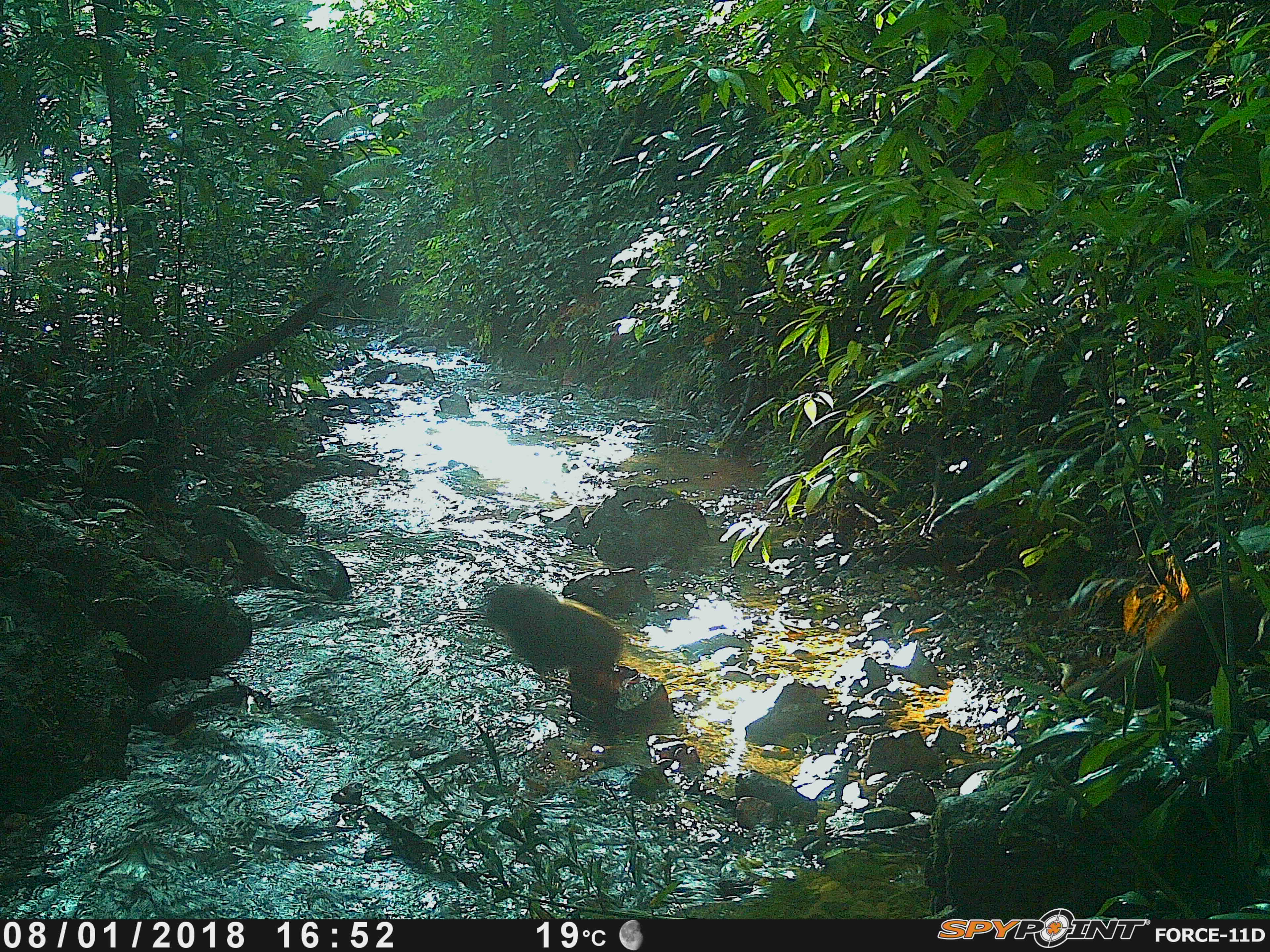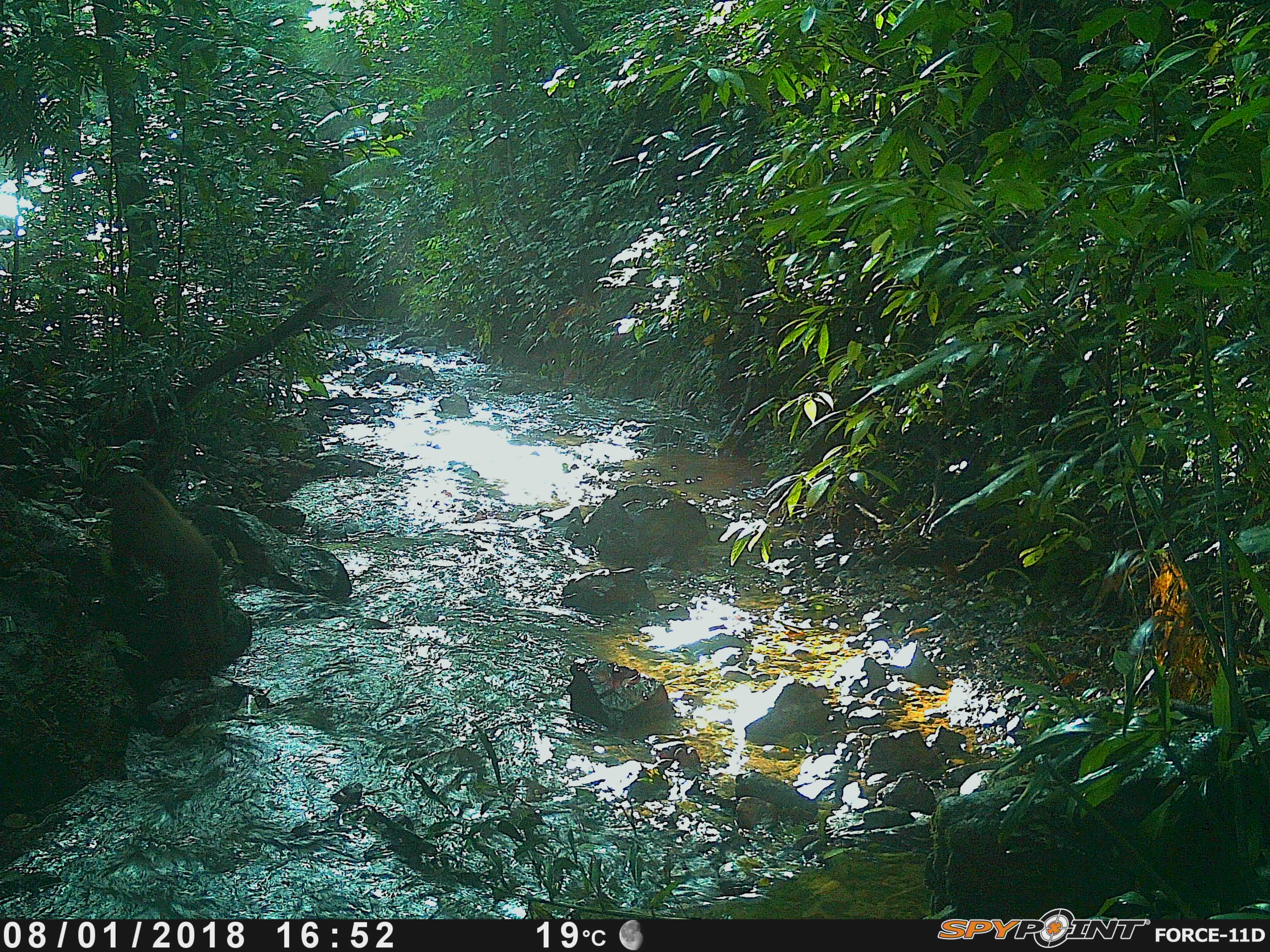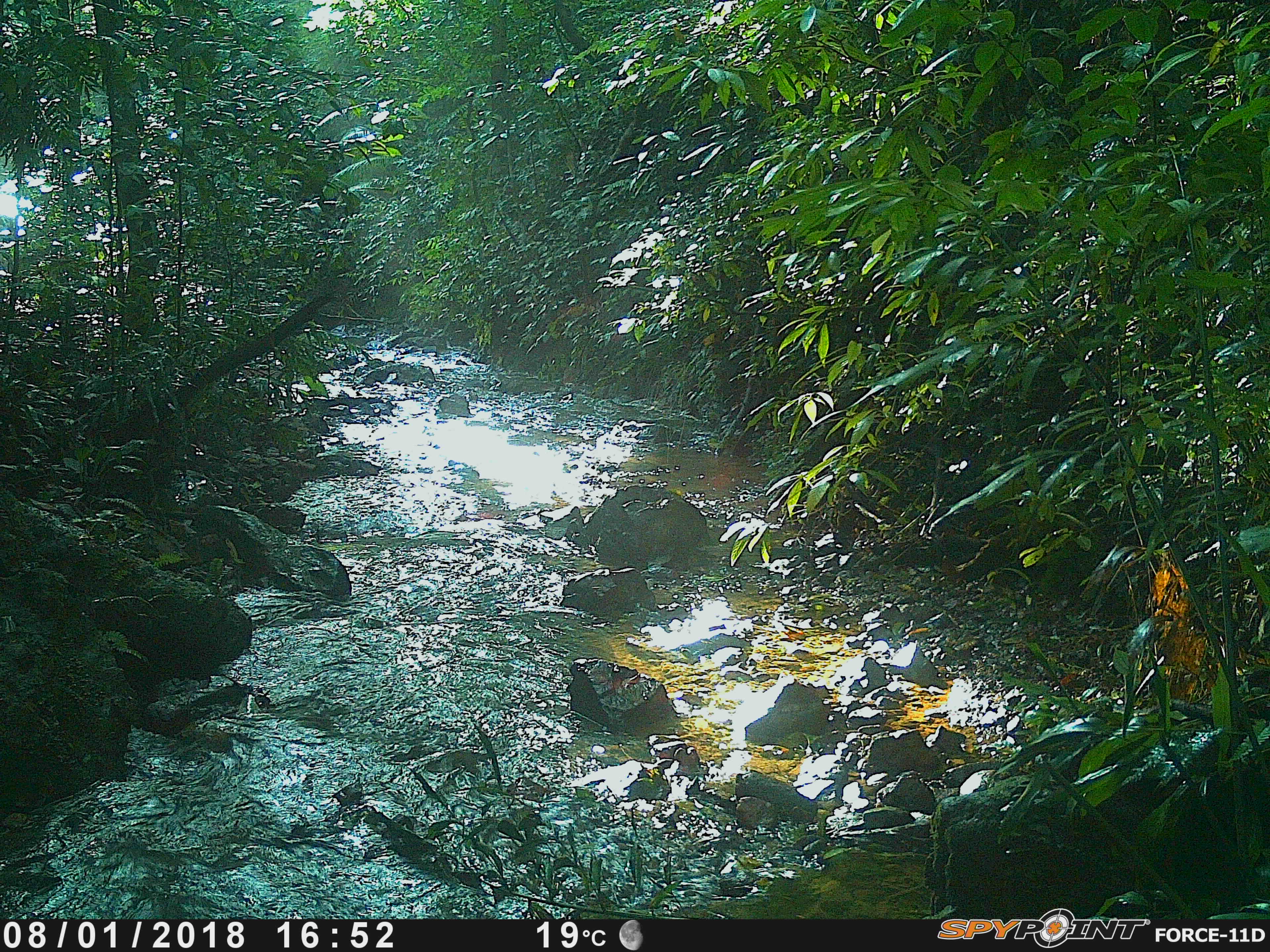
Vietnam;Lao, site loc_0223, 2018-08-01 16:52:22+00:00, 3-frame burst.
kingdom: Animalia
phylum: Chordata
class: Mammalia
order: Primates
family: Cercopithecidae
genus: Macaca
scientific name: Macaca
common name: macaque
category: unidentified macaque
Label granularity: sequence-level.